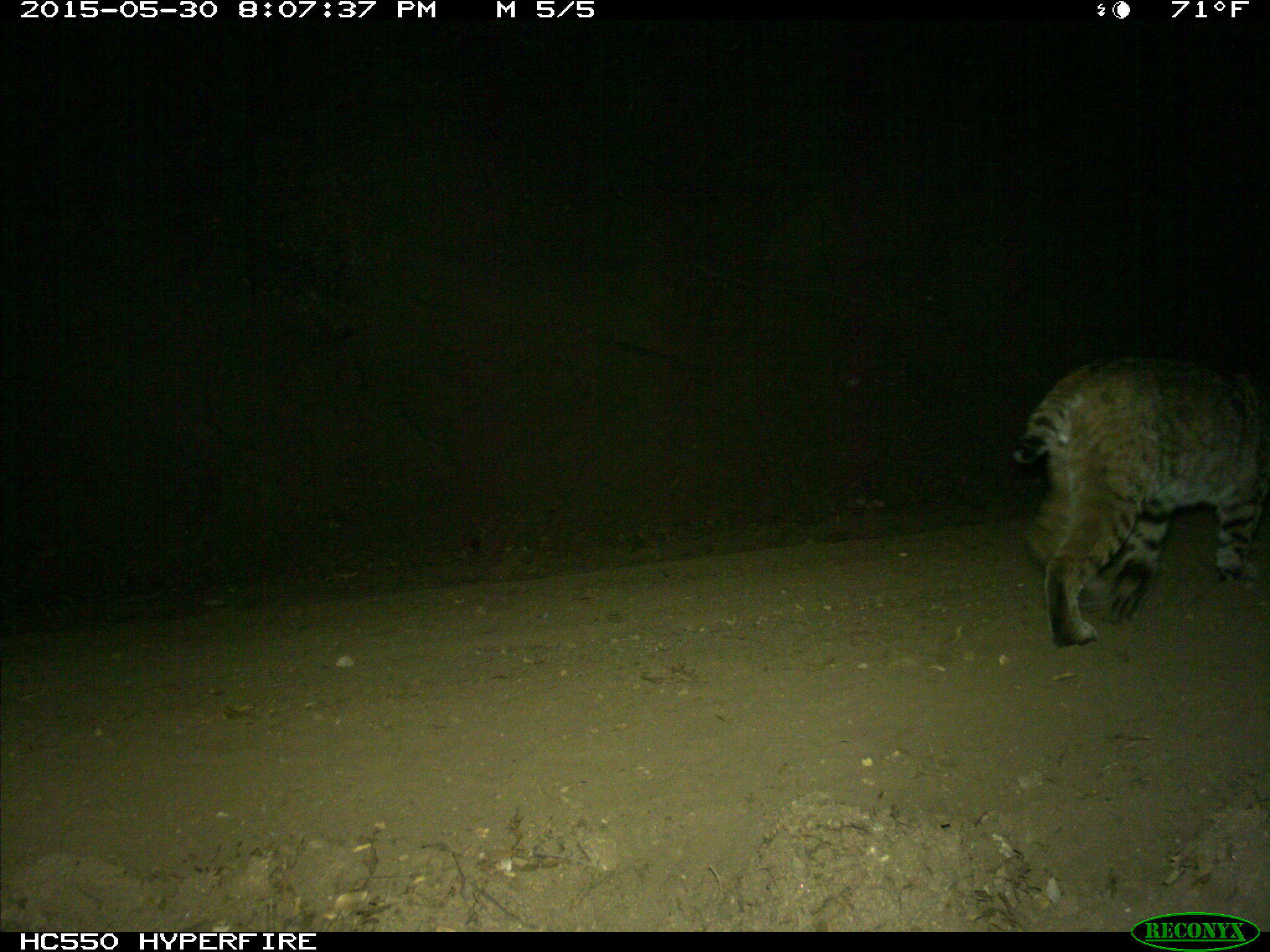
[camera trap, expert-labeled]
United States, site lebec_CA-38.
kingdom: Animalia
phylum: Chordata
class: Mammalia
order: Carnivora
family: Felidae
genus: Lynx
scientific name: Lynx rufus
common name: bobcat